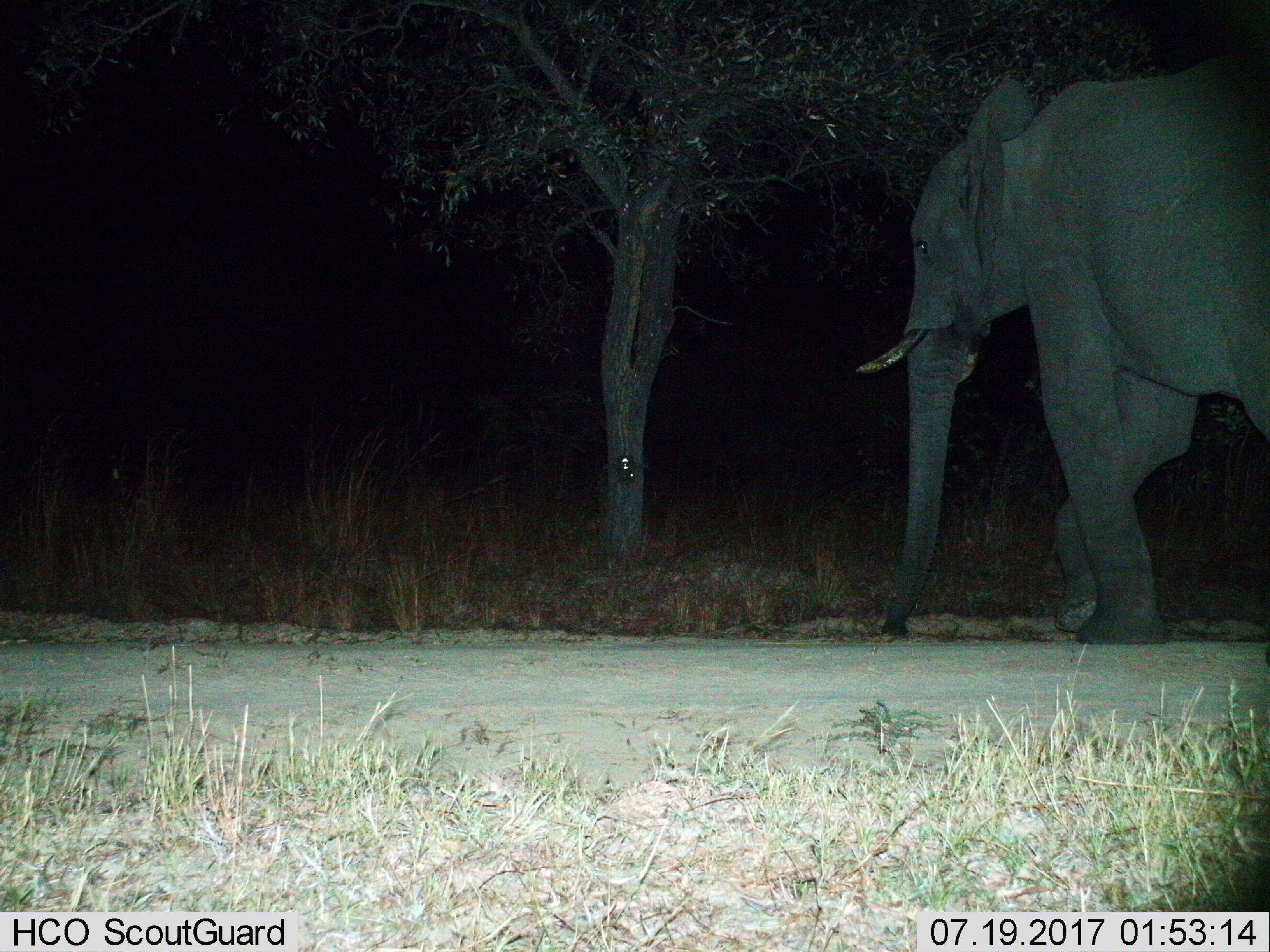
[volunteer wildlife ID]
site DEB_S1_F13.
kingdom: Animalia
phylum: Chordata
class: Mammalia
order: Proboscidea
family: Elephantidae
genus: Loxodonta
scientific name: Loxodonta africana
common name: african bush elephant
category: elephant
Elephant (african bush elephant) (Loxodonta africana), count 1. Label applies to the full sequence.